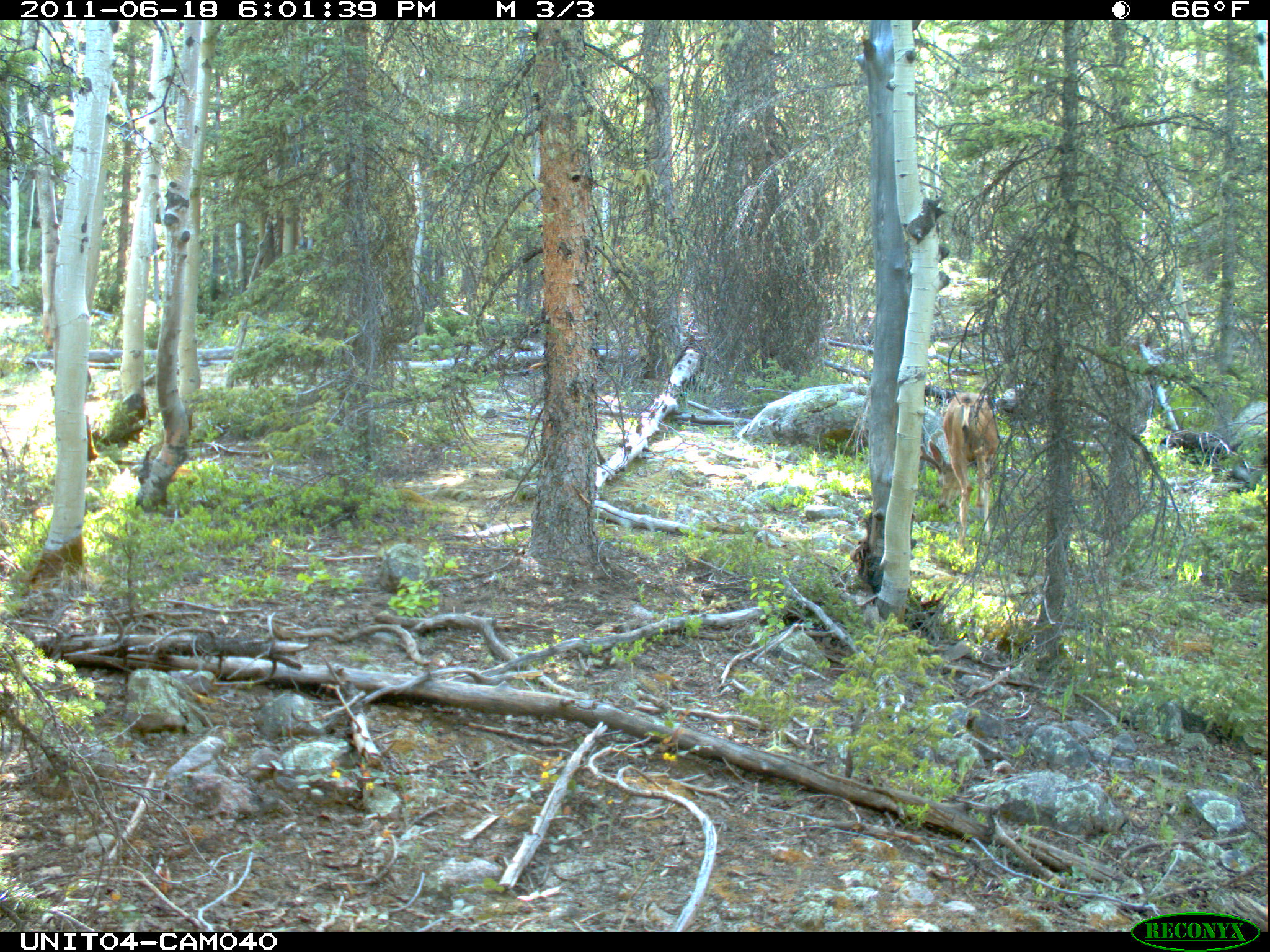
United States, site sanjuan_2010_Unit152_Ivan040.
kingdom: Animalia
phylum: Chordata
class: Mammalia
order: Artiodactyla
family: Cervidae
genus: Odocoileus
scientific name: Odocoileus hemionus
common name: mule deer